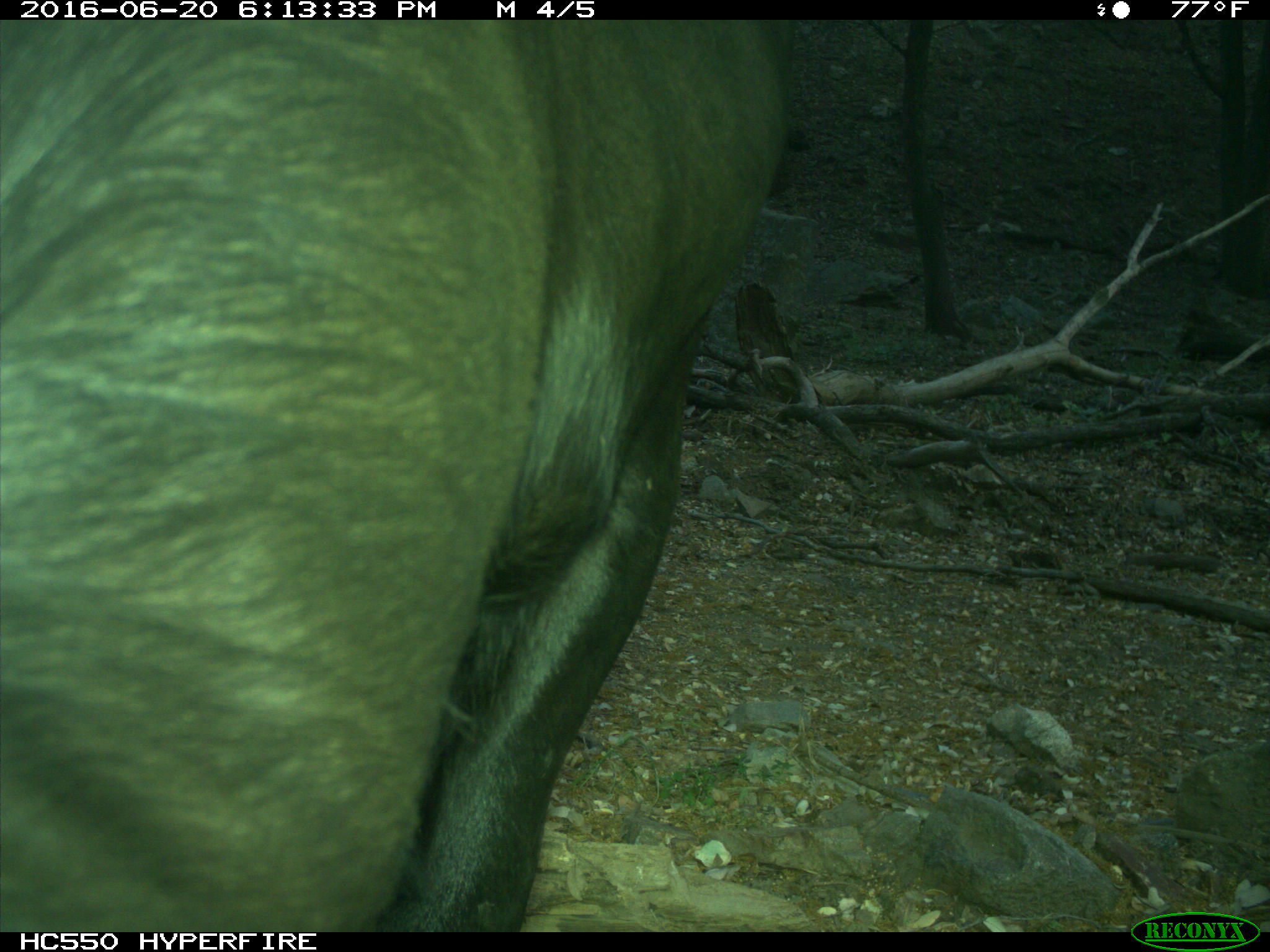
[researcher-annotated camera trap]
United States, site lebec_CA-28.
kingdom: Animalia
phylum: Chordata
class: Mammalia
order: Artiodactyla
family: Bovidae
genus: Bos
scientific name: Bos taurus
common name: domestic cow